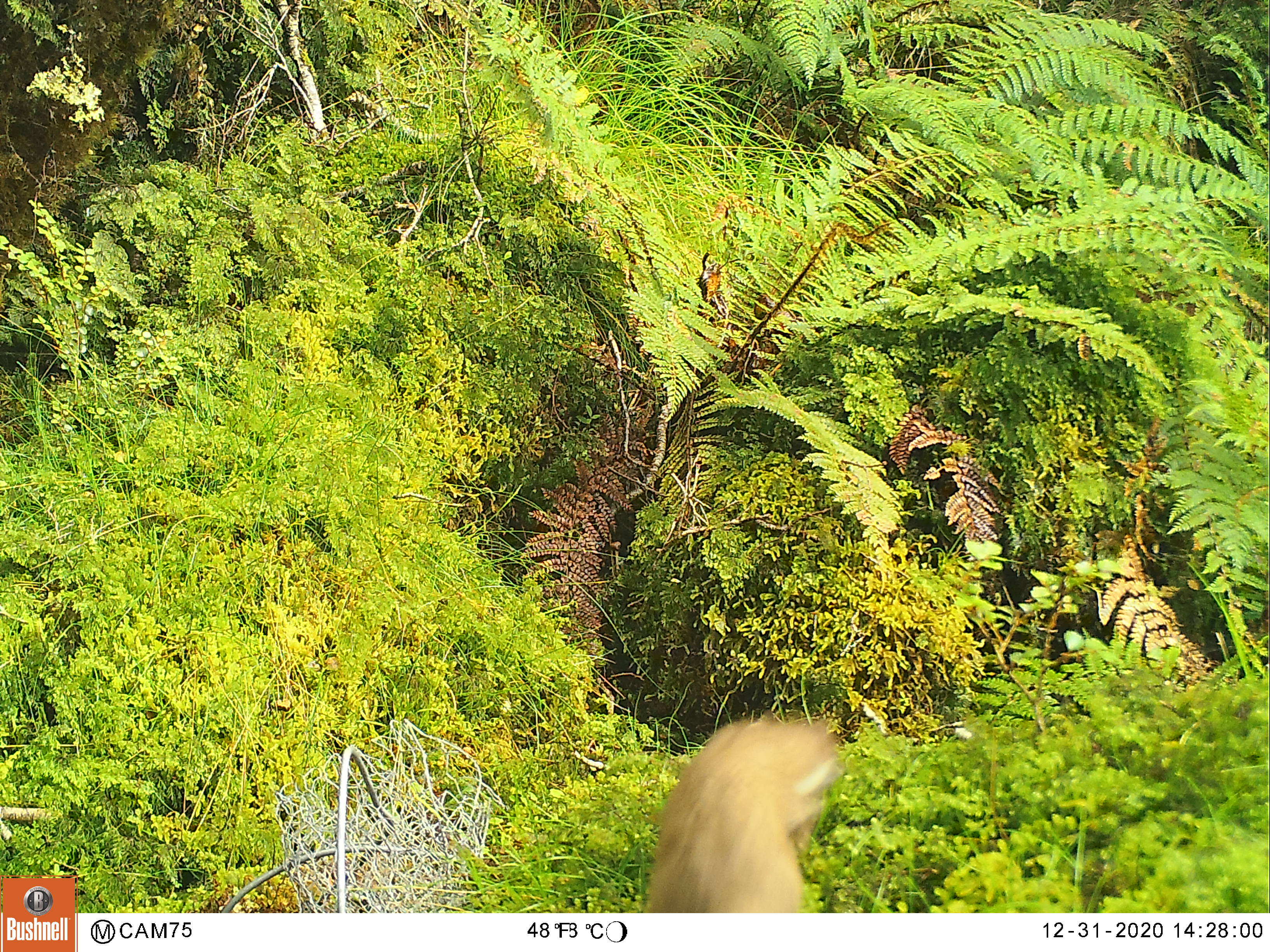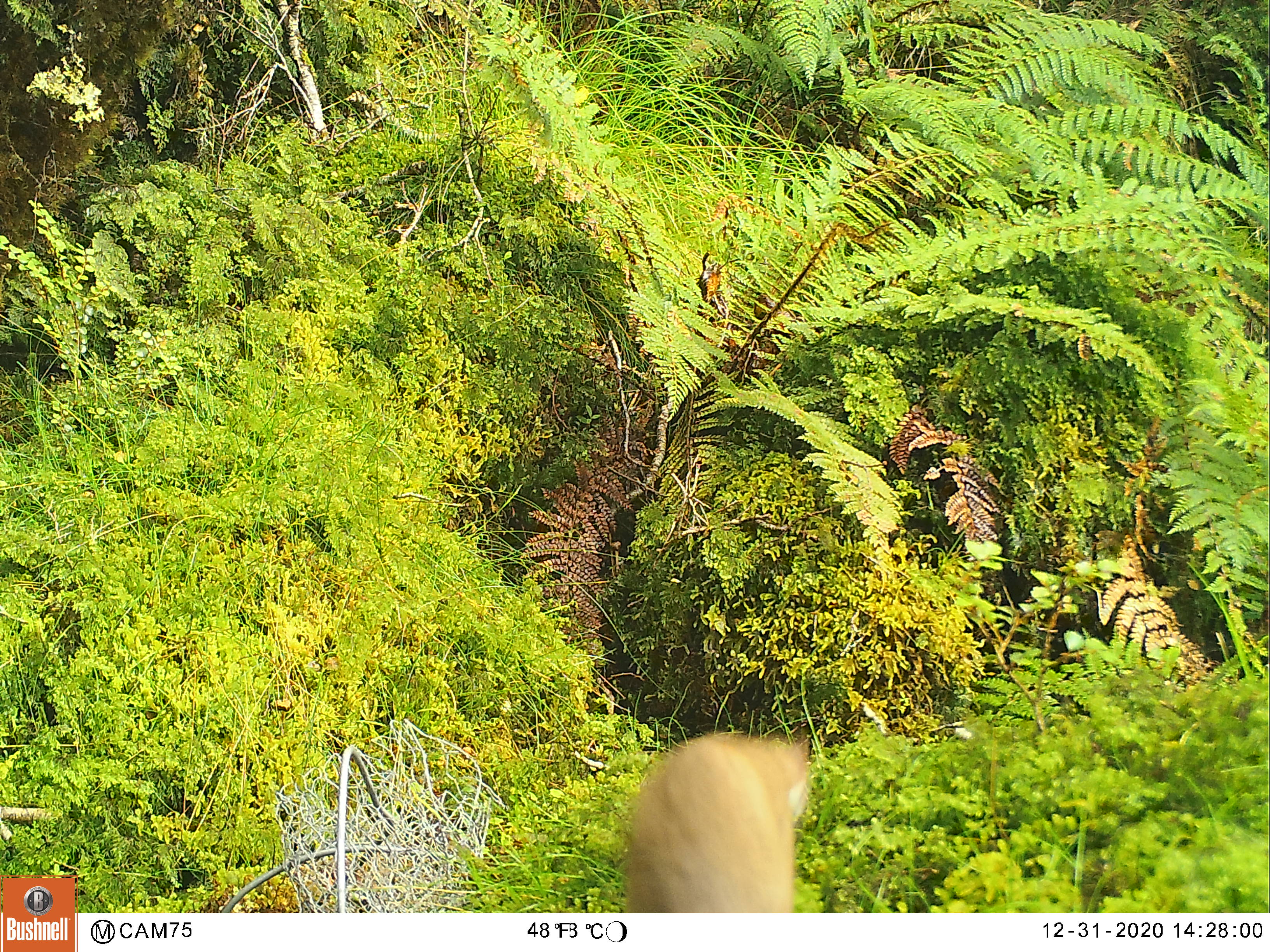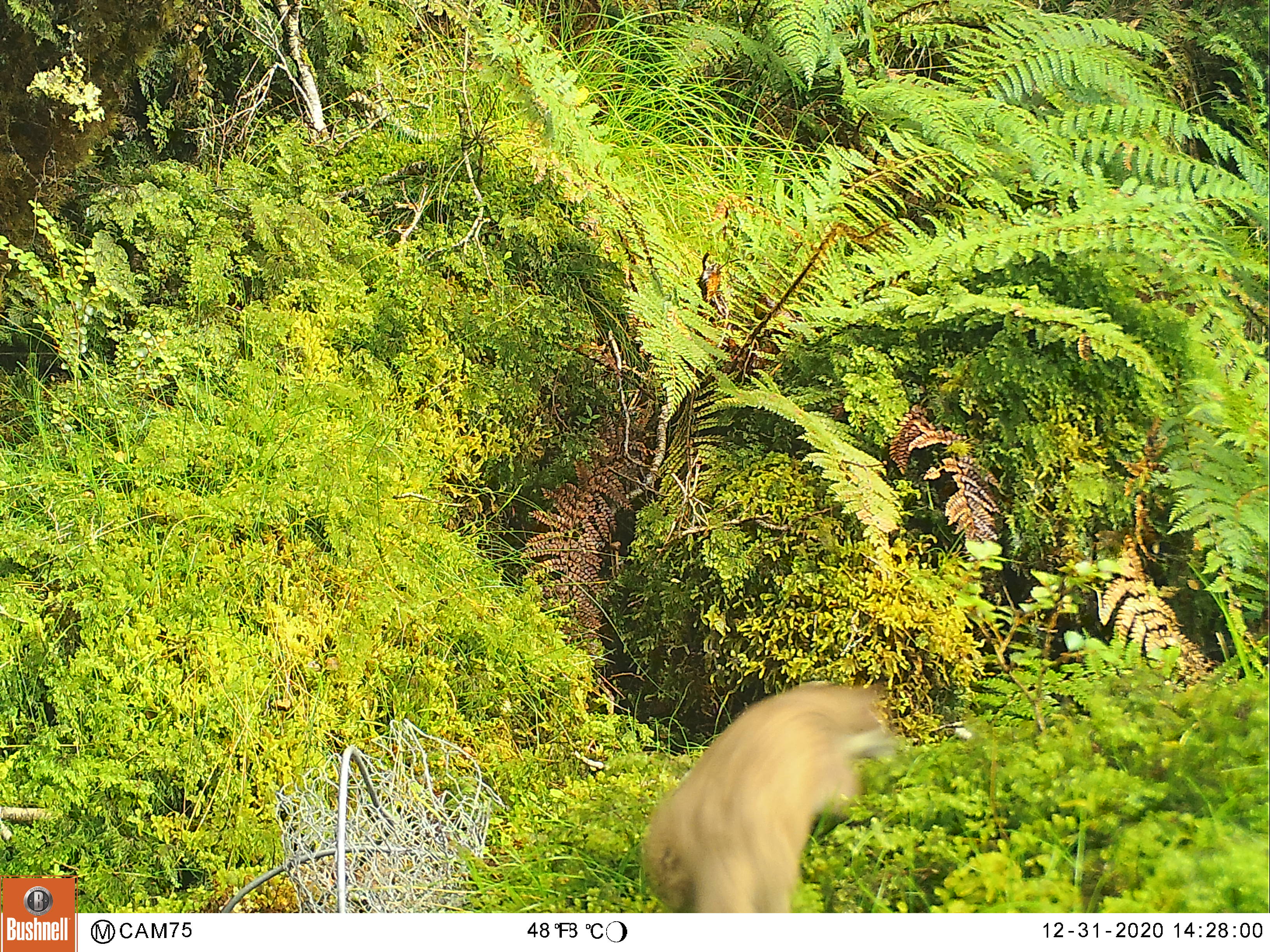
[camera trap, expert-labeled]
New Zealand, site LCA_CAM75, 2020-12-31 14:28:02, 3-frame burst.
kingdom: Animalia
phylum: Chordata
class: Mammalia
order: Carnivora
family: Mustelidae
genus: Mustela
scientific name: Mustela erminea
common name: stoat